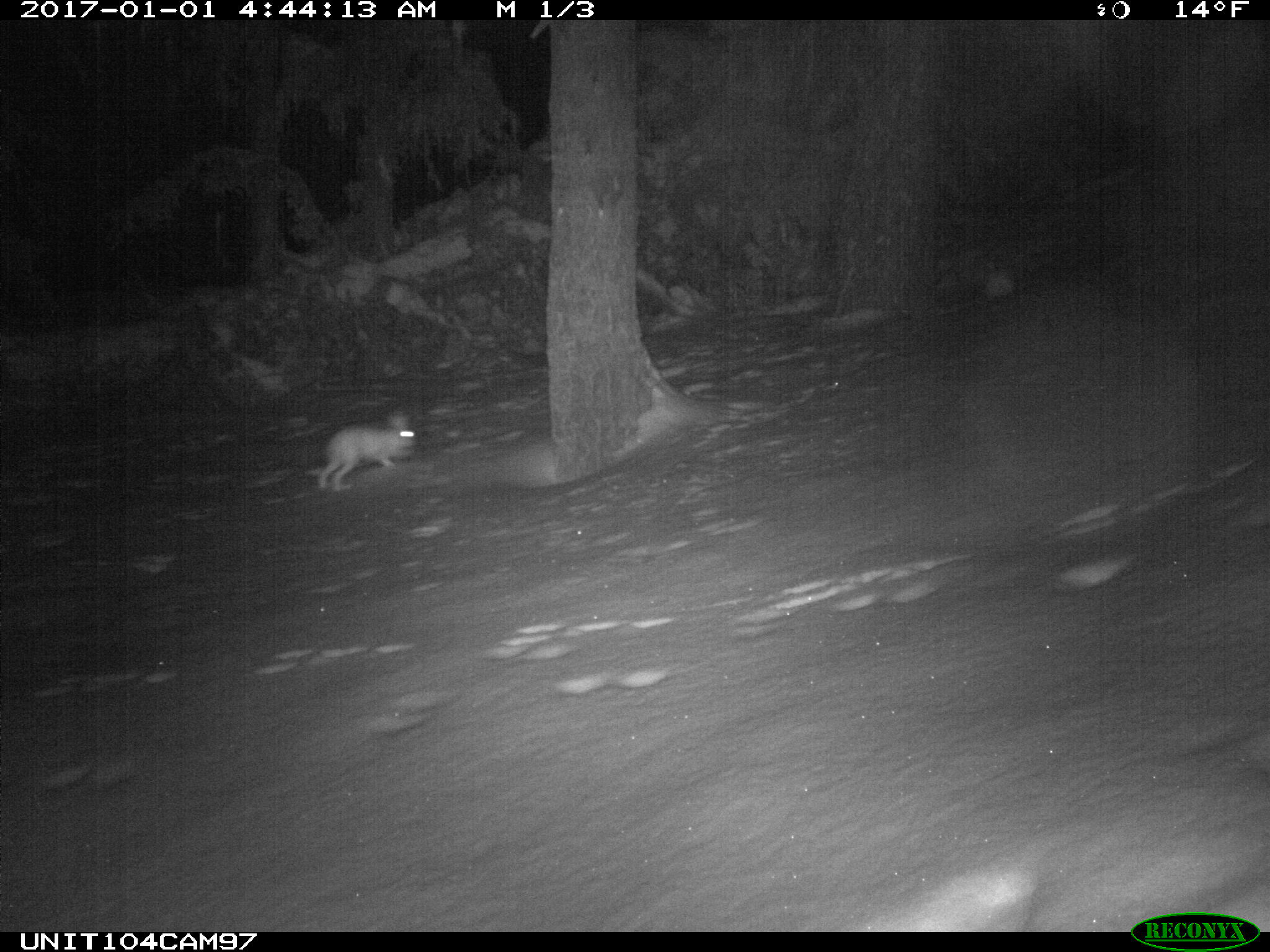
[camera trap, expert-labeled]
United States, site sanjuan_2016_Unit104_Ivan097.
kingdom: Animalia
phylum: Chordata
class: Mammalia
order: Lagomorpha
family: Leporidae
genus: Lepus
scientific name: Lepus americanus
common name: snowshoe hare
Lepus americanus (snowshoe hare).